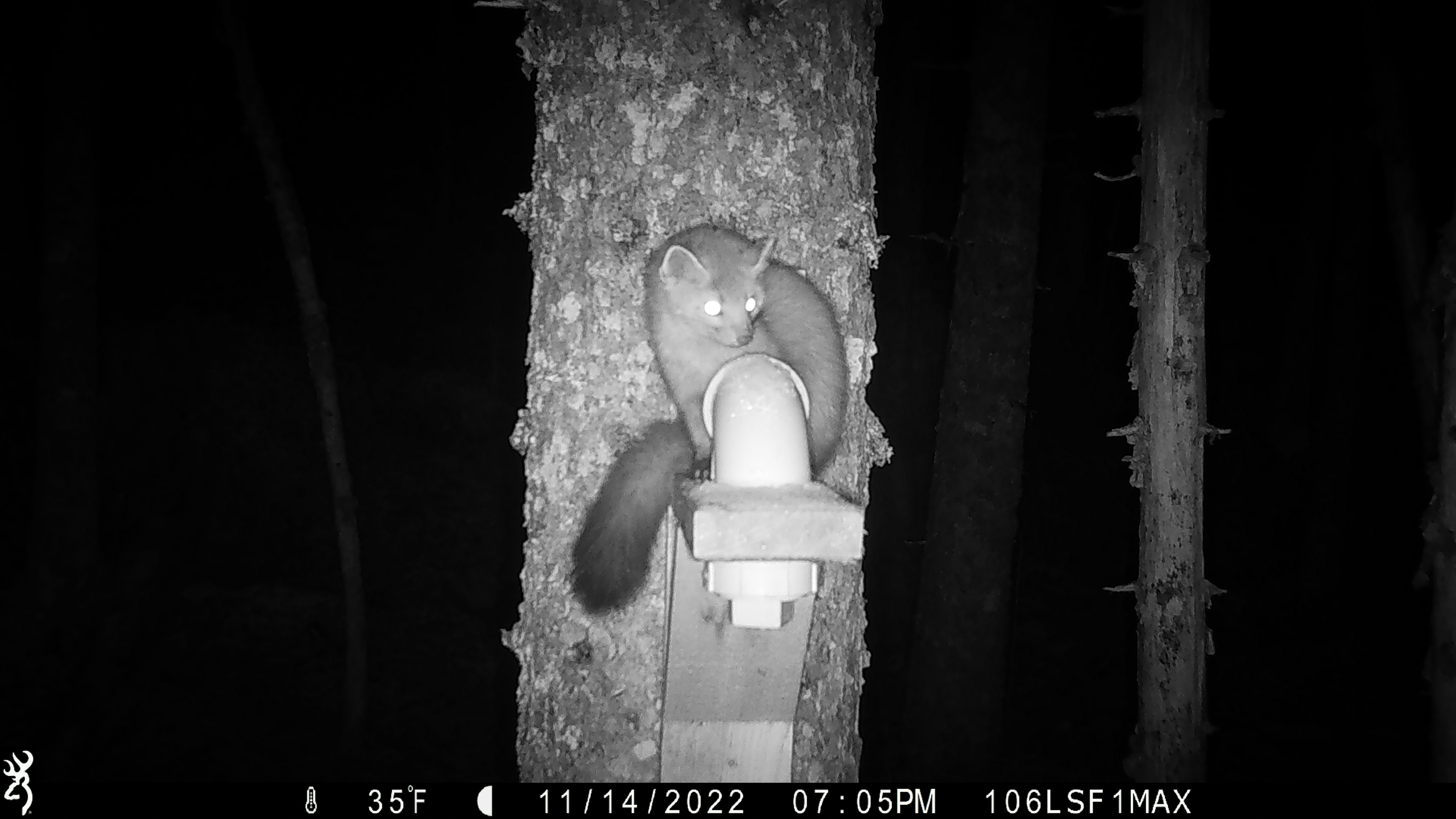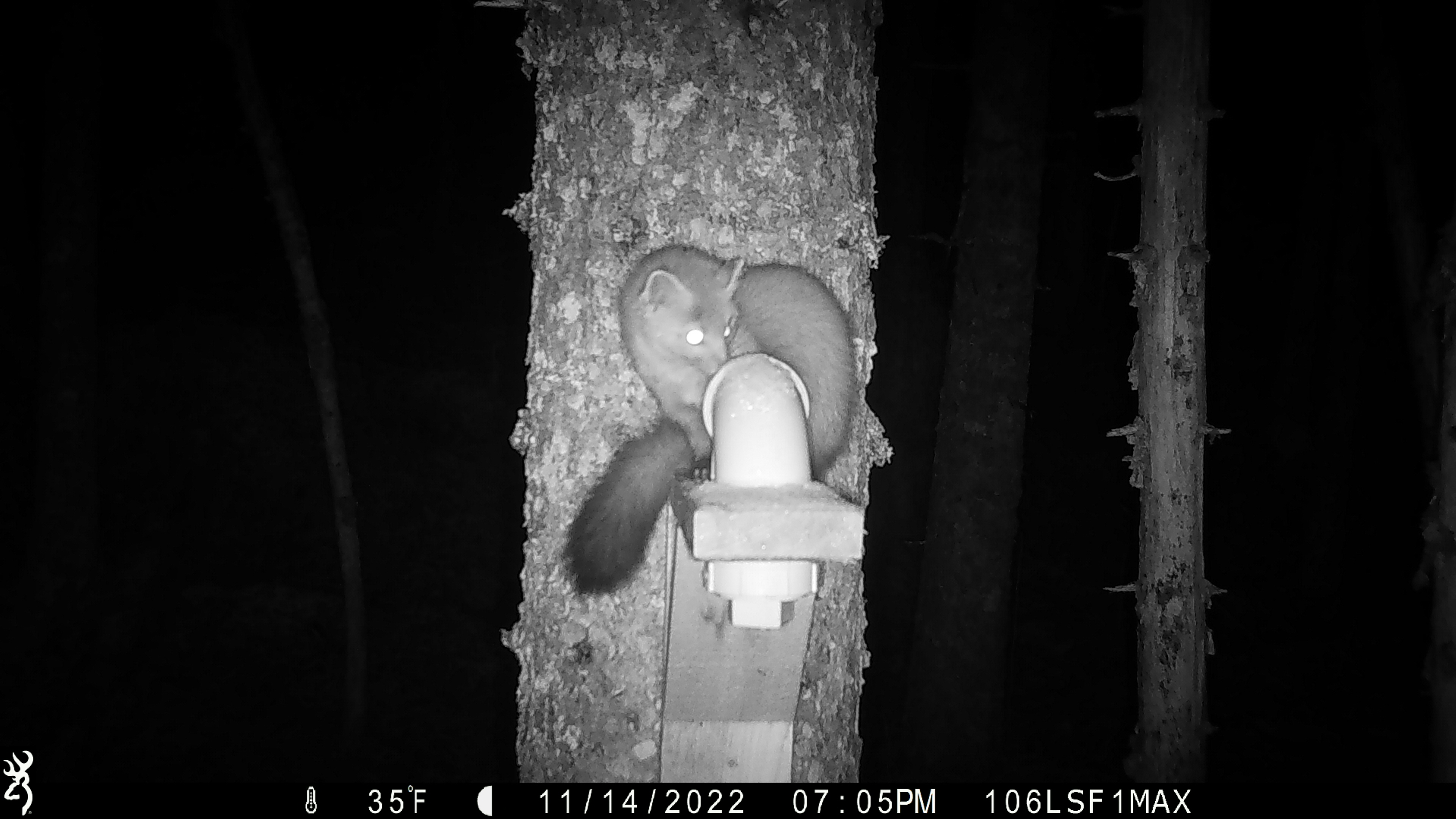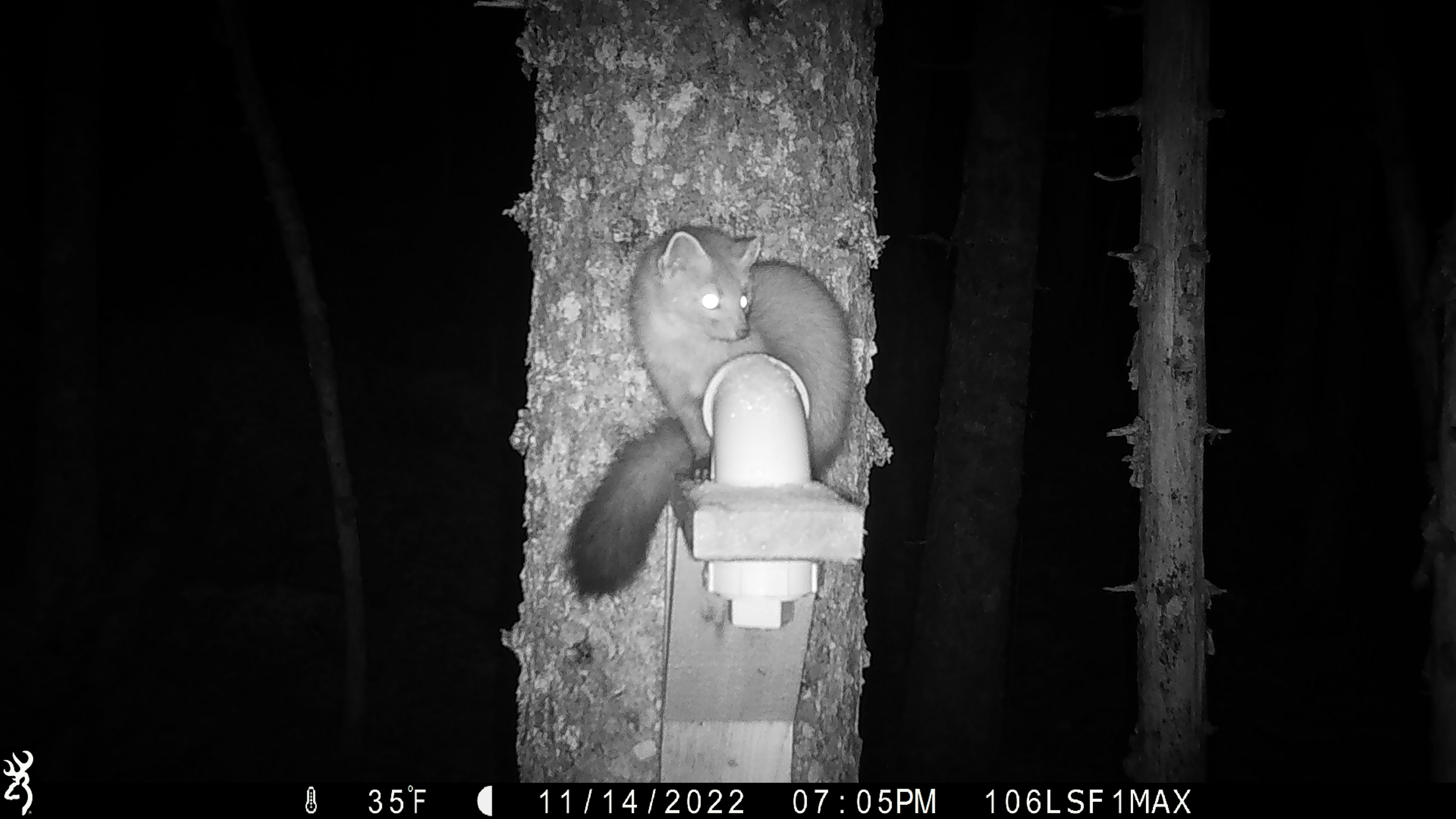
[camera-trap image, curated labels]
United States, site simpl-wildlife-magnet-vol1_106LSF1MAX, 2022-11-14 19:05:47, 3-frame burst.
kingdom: Animalia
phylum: Chordata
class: Mammalia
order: Carnivora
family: Mustelidae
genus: Martes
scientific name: Martes americana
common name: american marten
American marten (Martes americana).